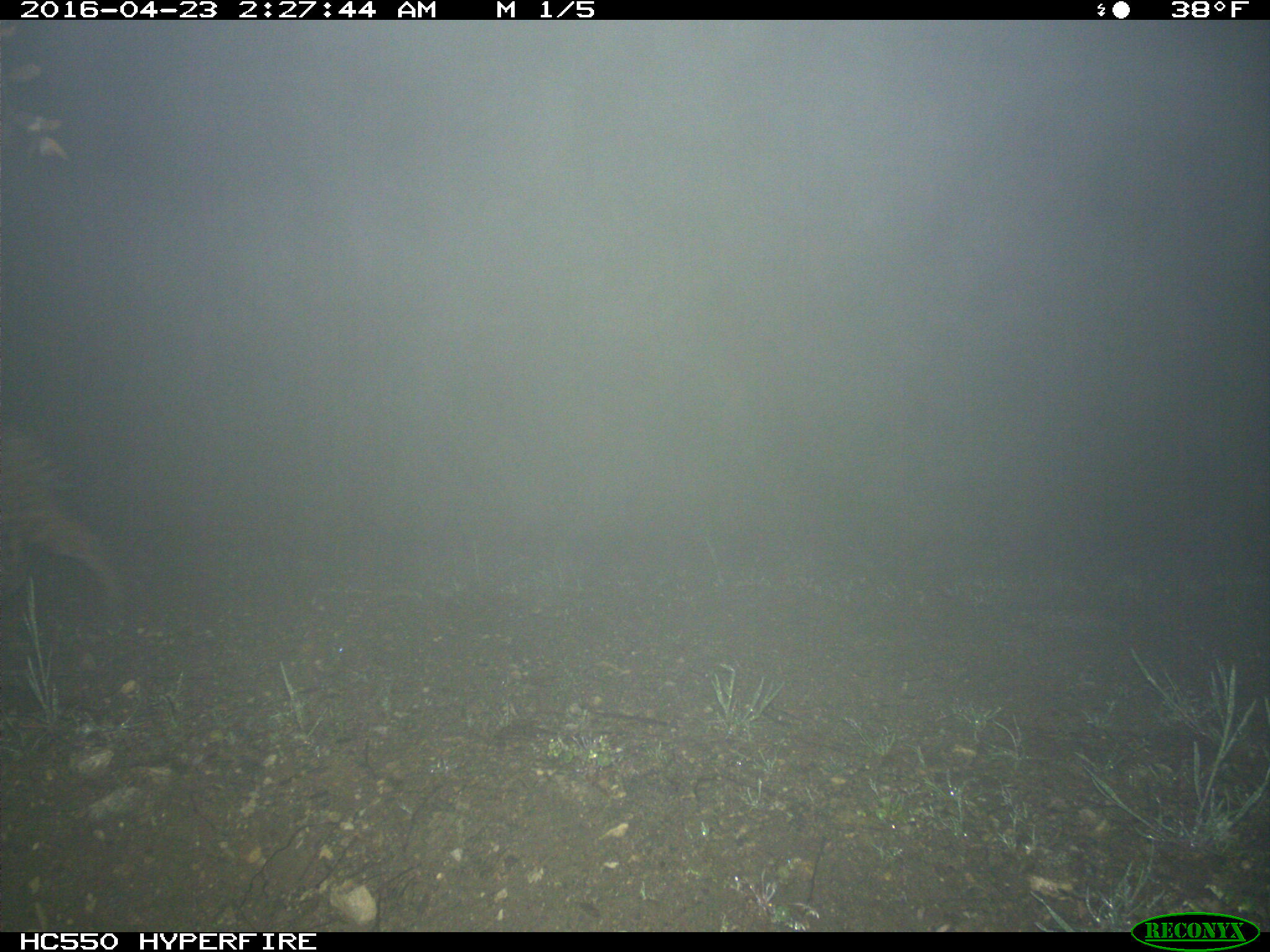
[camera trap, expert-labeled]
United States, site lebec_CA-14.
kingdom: Animalia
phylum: Chordata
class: Mammalia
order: Carnivora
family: Felidae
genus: Lynx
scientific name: Lynx rufus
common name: bobcat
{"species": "Lynx rufus (bobcat)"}